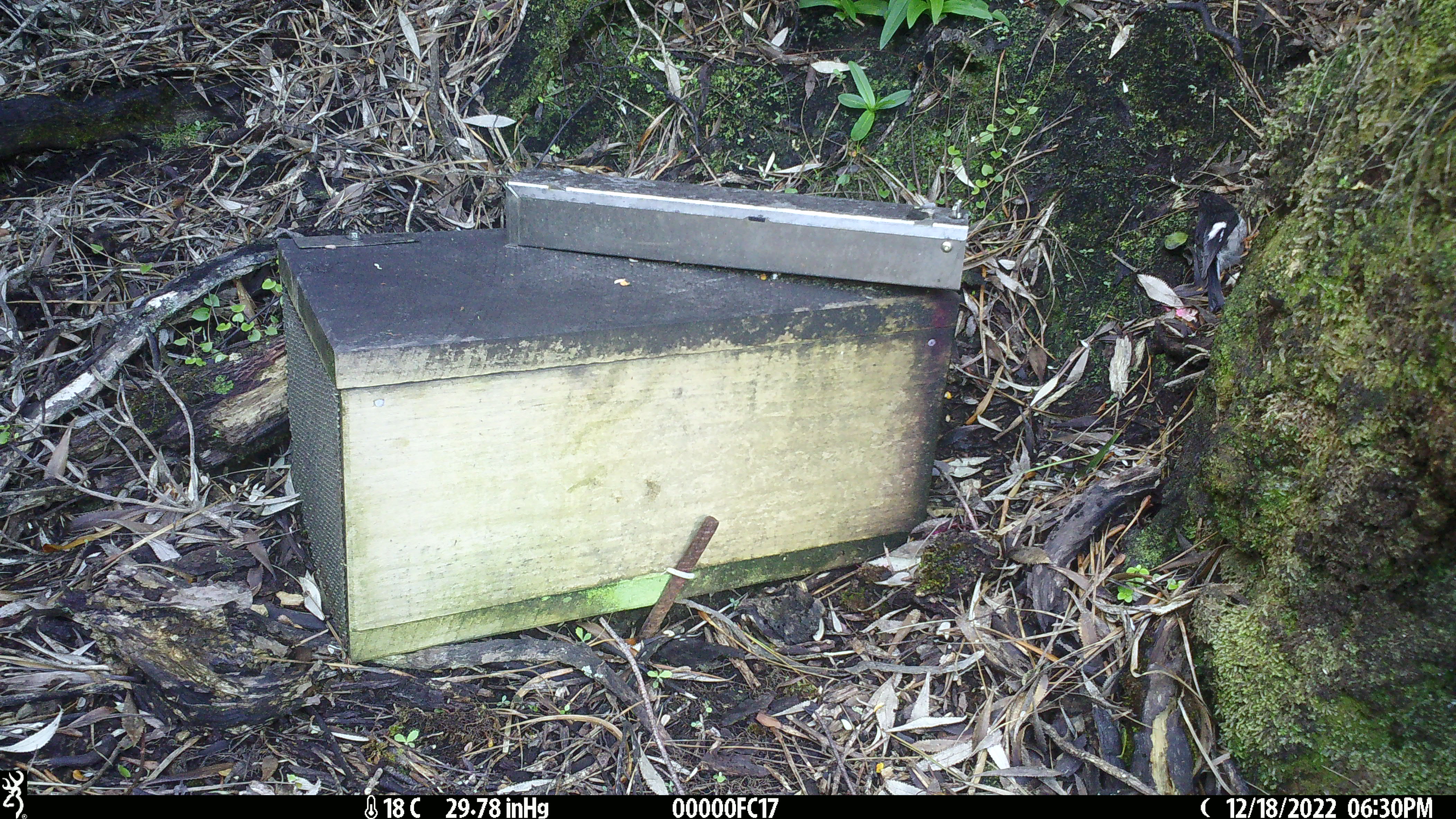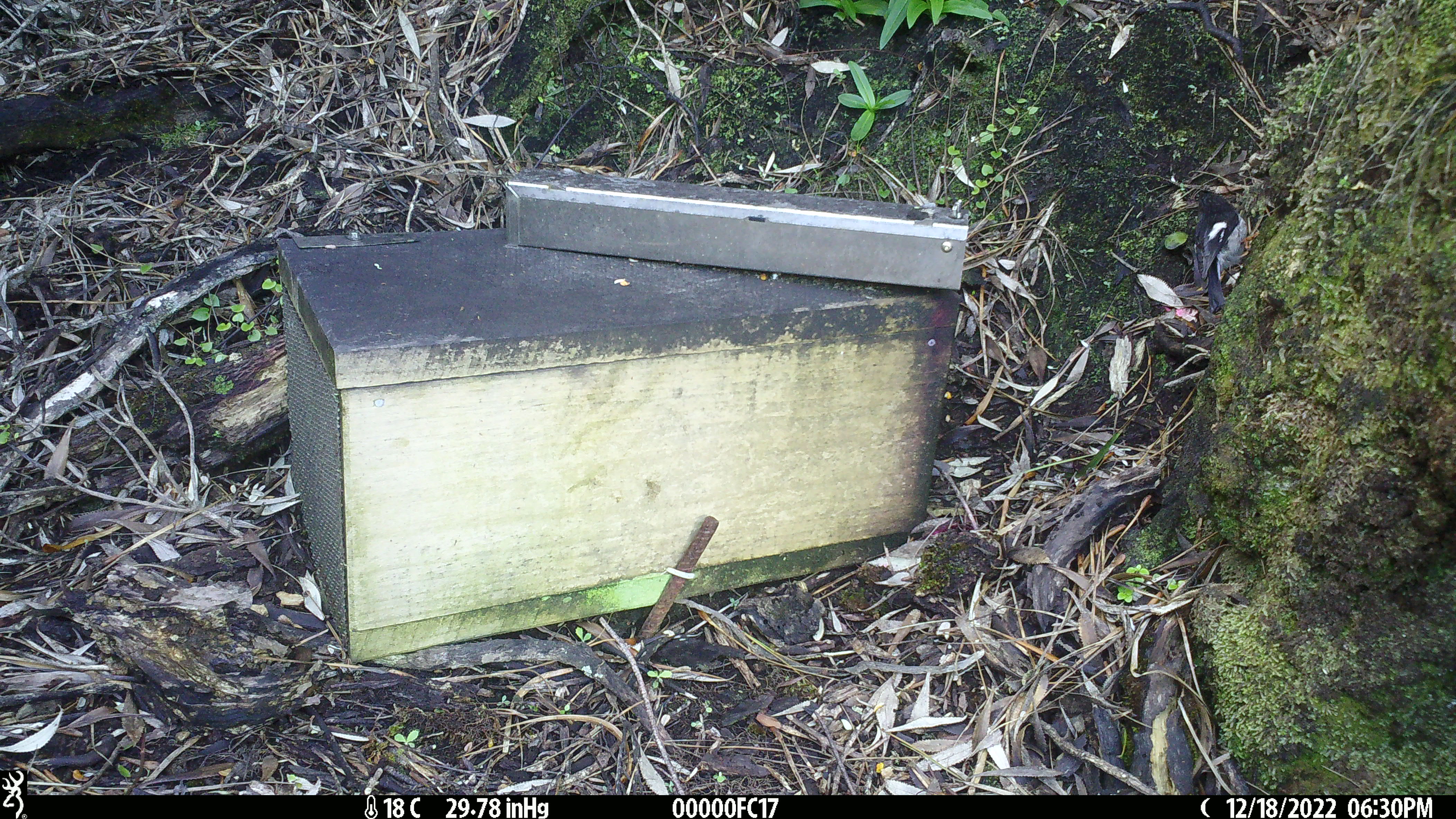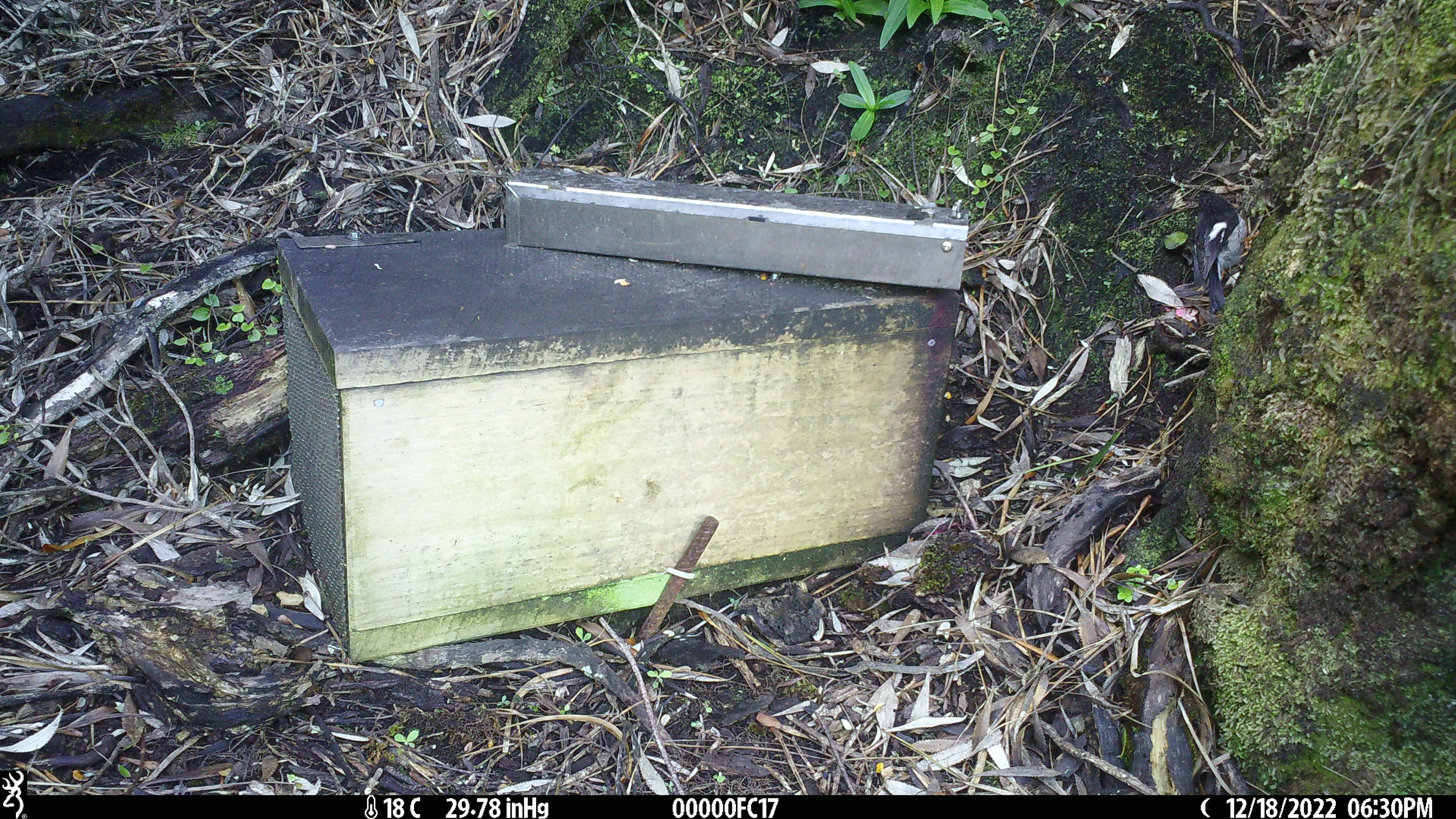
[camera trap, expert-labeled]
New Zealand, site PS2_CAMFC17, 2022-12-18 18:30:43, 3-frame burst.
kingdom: Animalia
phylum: Chordata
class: Aves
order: Passeriformes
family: Petroicidae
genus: Petroica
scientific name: Petroica macrocephala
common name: tomtit